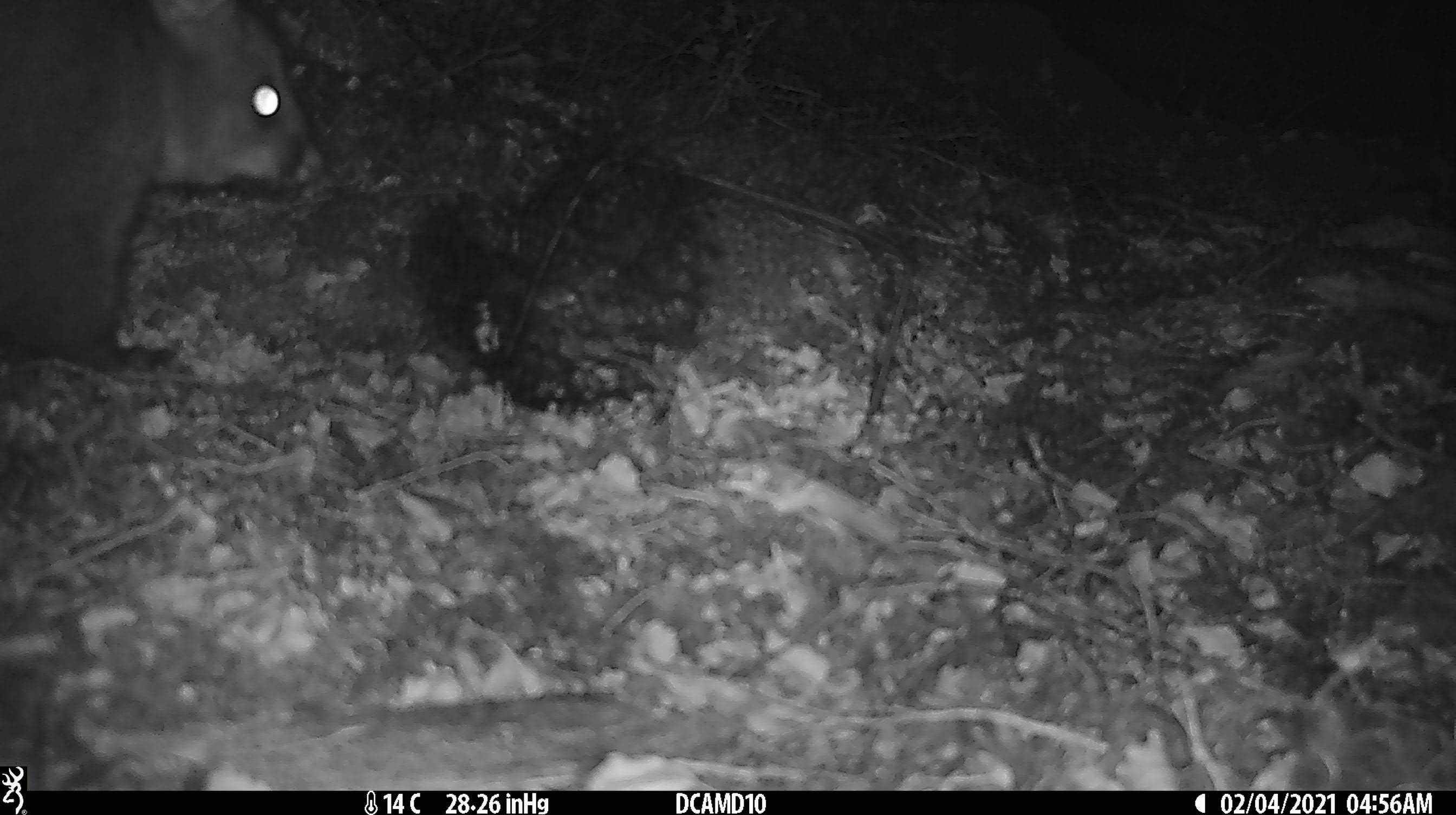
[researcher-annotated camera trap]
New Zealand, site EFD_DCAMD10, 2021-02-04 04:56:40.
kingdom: Animalia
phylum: Chordata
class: Mammalia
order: Diprotodontia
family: Phalangeridae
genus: Trichosurus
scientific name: Trichosurus vulpecula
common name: common brushtail possum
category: possum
Possum (common brushtail possum) (Trichosurus vulpecula).